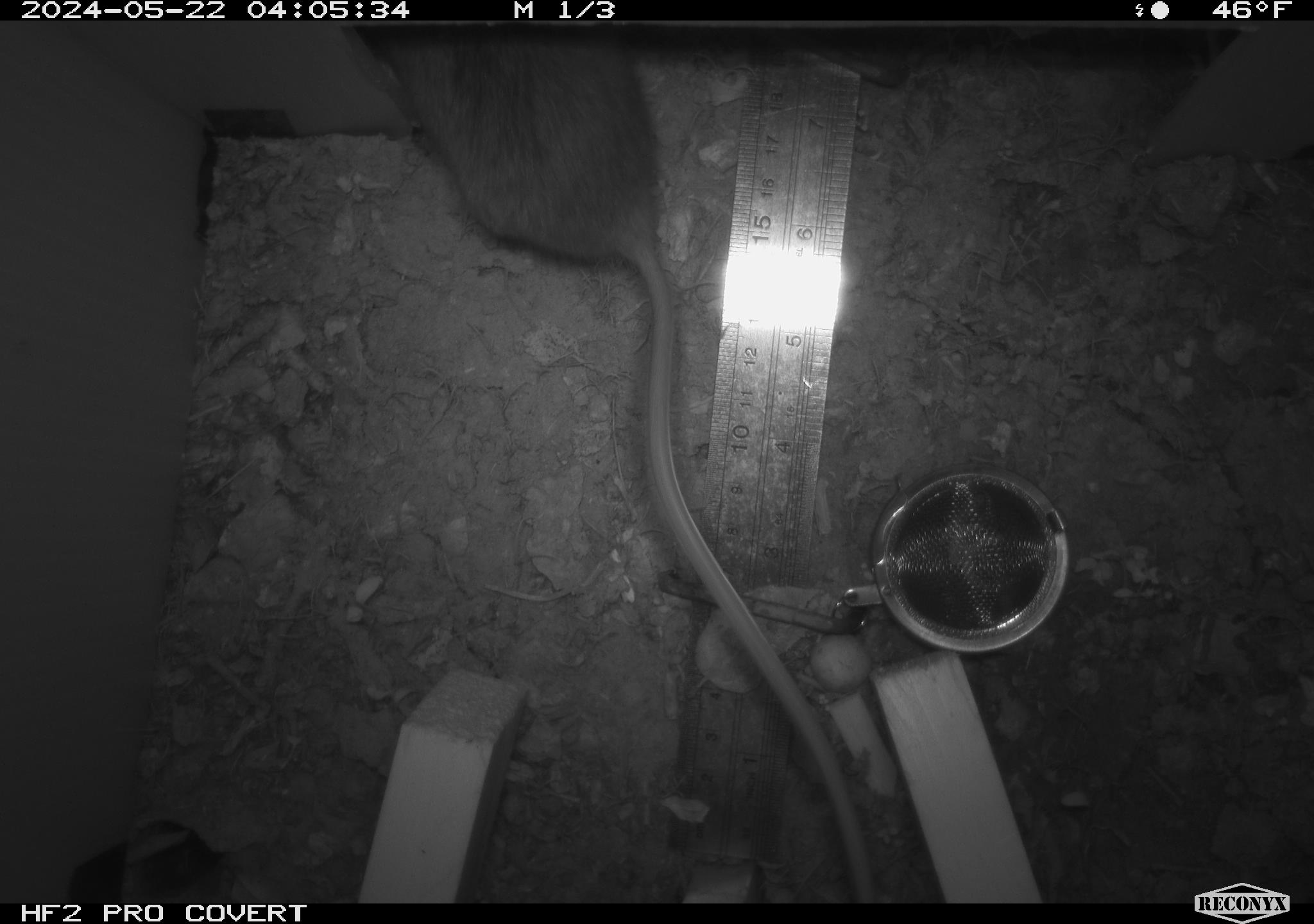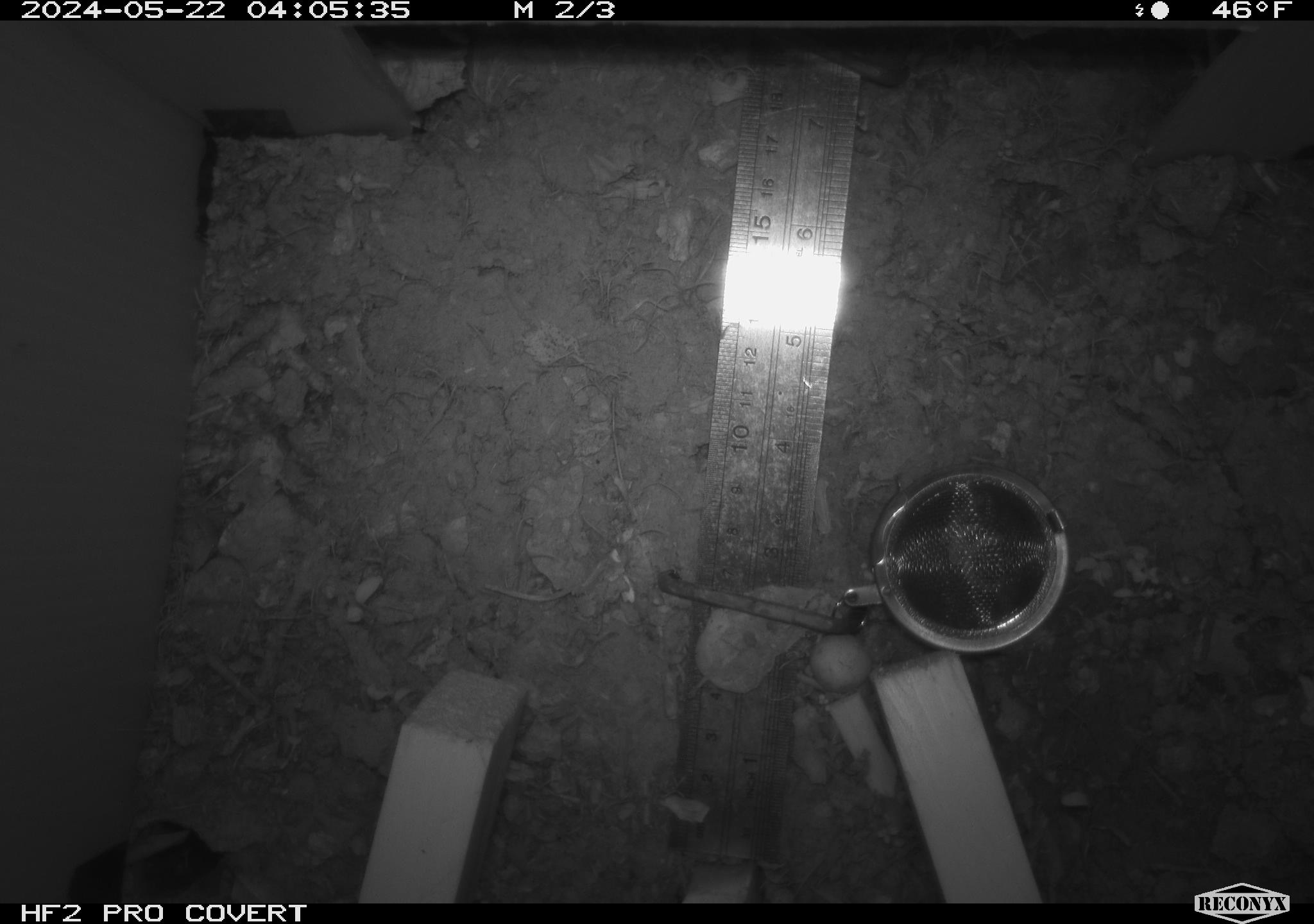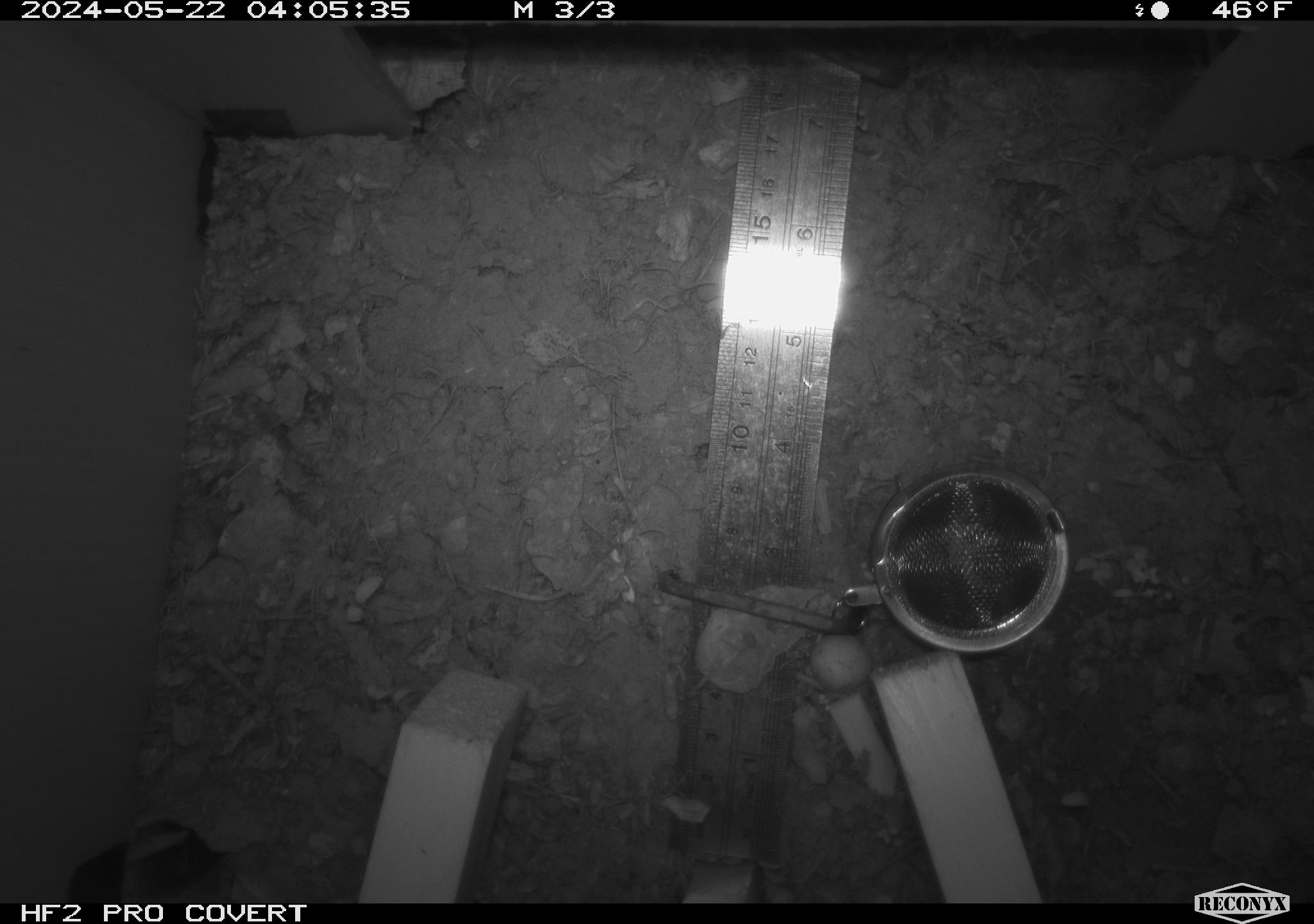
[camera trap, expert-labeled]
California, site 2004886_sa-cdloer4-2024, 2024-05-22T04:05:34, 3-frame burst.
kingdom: Animalia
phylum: Chordata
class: Mammalia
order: Rodentia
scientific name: Rodentia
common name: mouse species